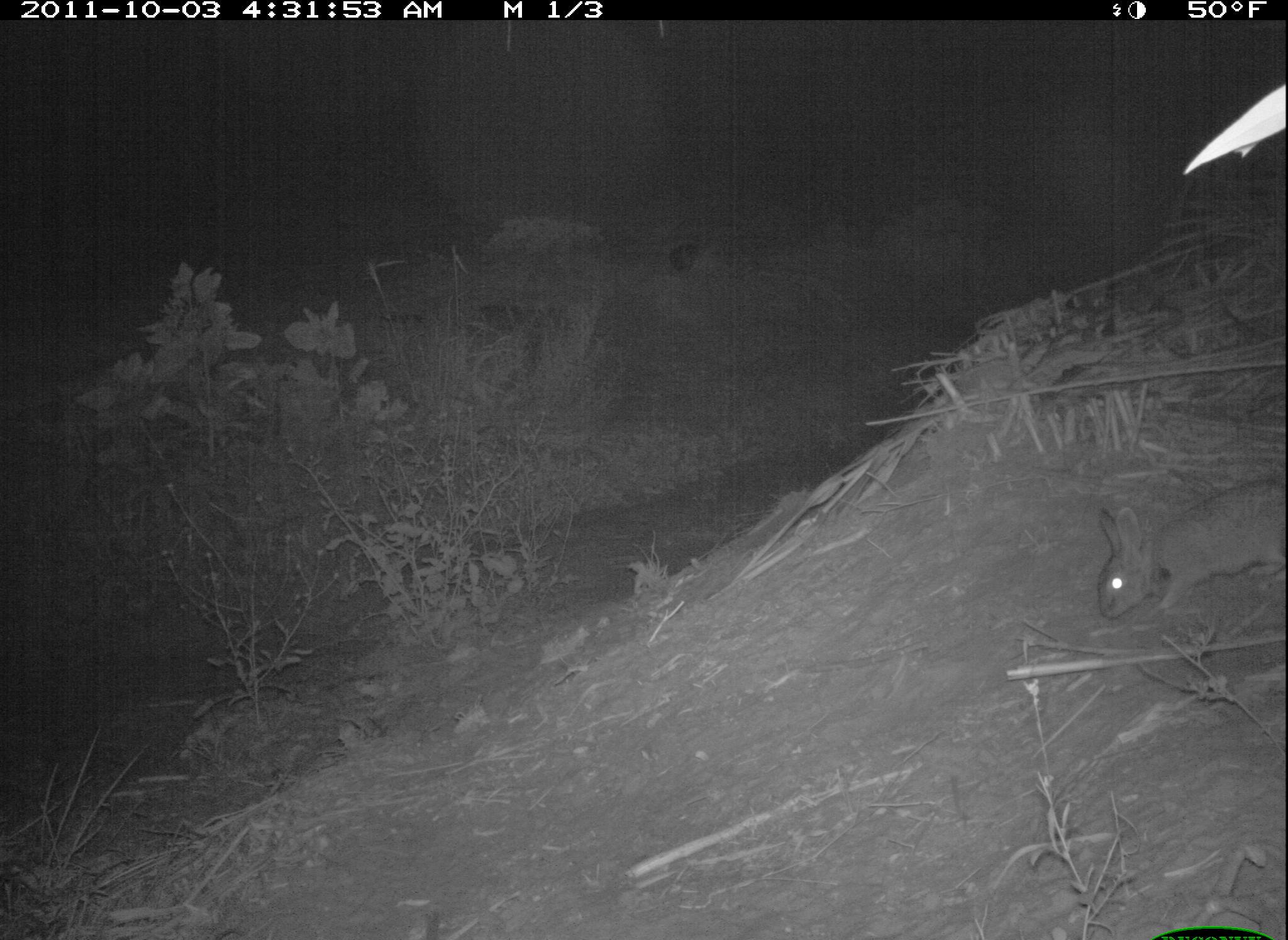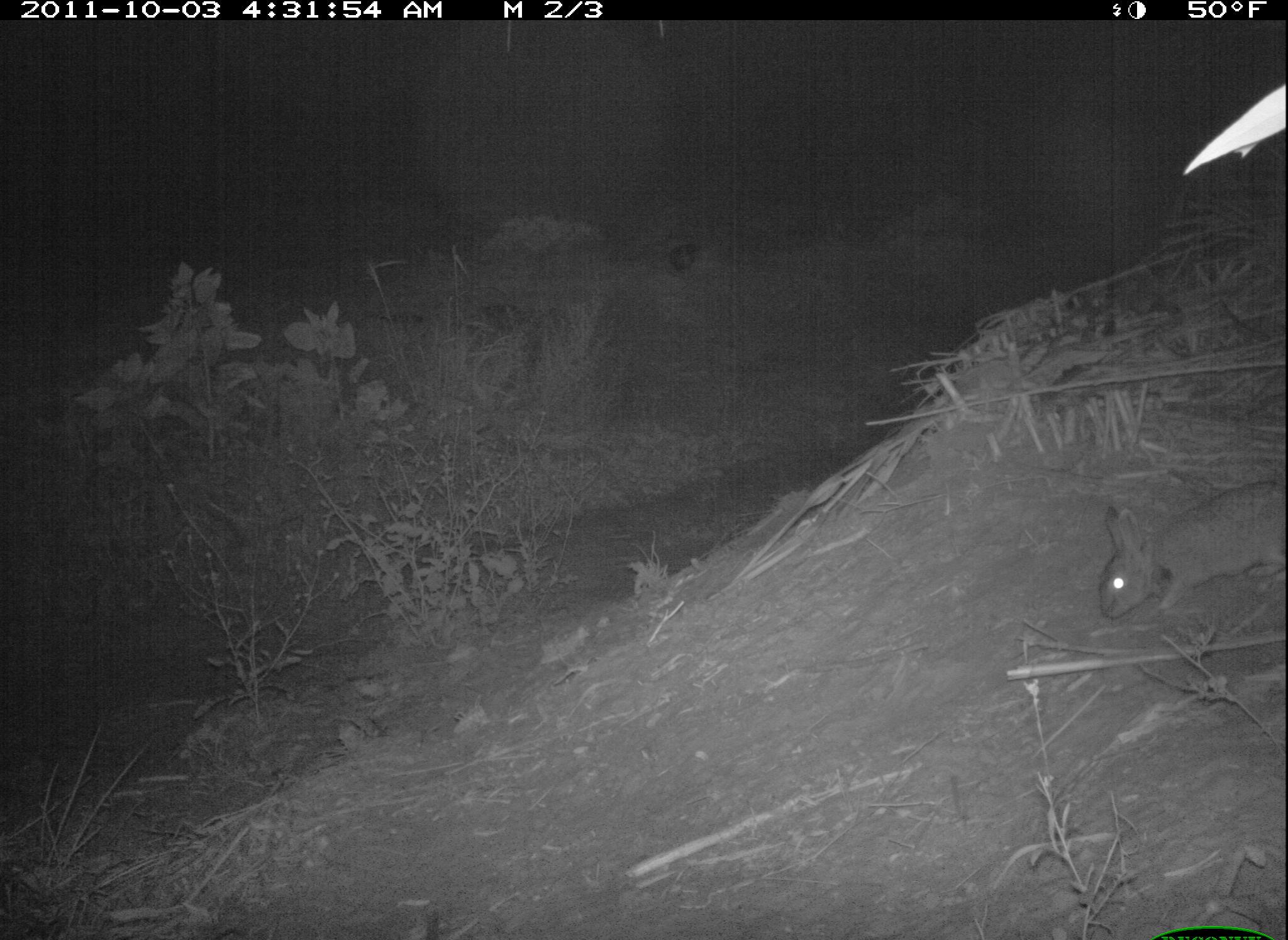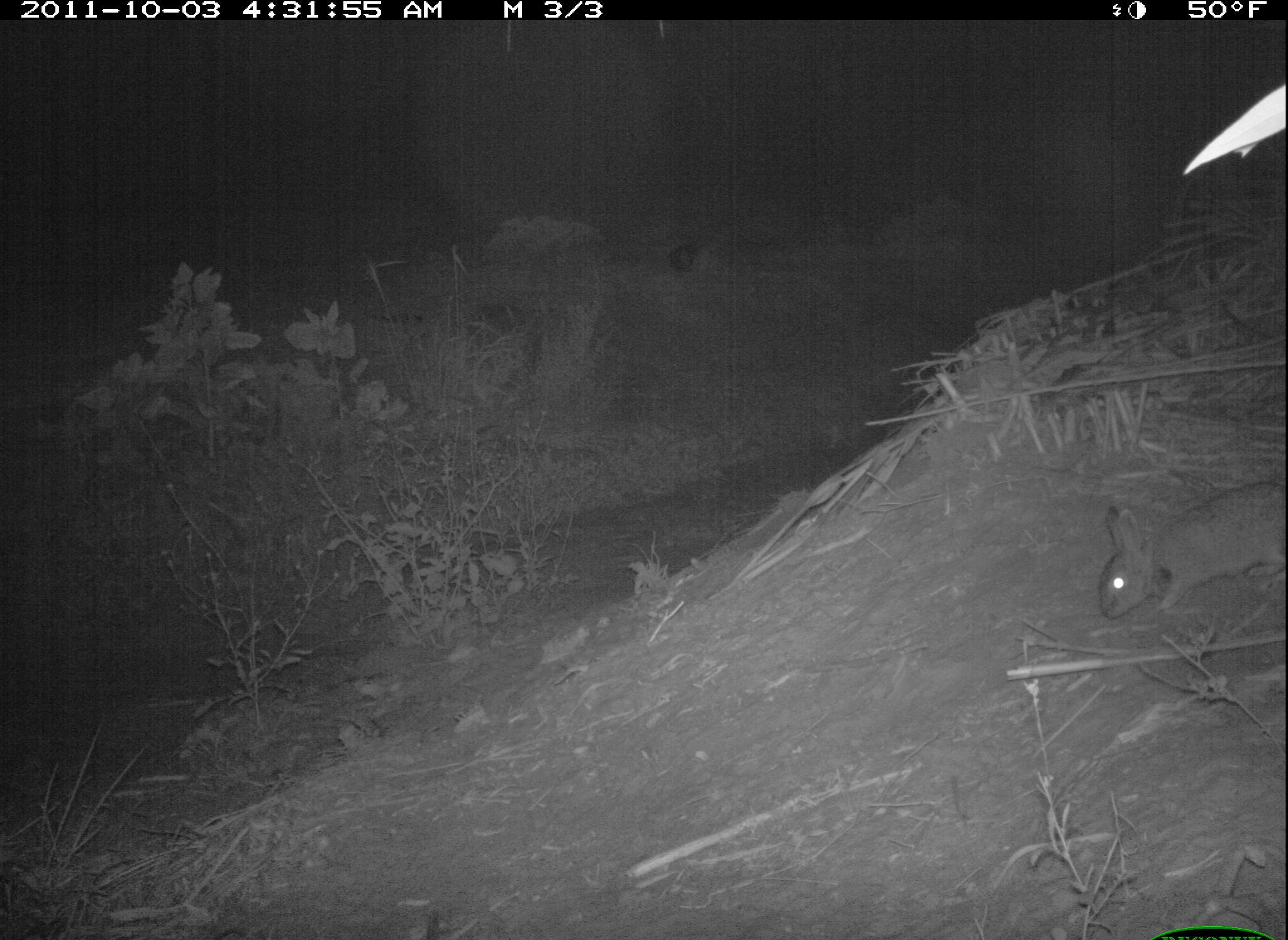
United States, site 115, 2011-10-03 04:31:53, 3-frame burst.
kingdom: Animalia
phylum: Chordata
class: Mammalia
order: Lagomorpha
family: Leporidae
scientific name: Leporidae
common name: rabbits and hares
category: rabbit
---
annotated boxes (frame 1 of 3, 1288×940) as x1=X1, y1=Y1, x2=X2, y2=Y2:
rabbit: x1=1092, y1=472, x2=1288, y2=627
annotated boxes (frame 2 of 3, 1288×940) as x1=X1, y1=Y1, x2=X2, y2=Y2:
rabbit: x1=1085, y1=457, x2=1285, y2=635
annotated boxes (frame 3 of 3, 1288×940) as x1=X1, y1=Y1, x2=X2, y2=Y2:
rabbit: x1=1080, y1=478, x2=1286, y2=643